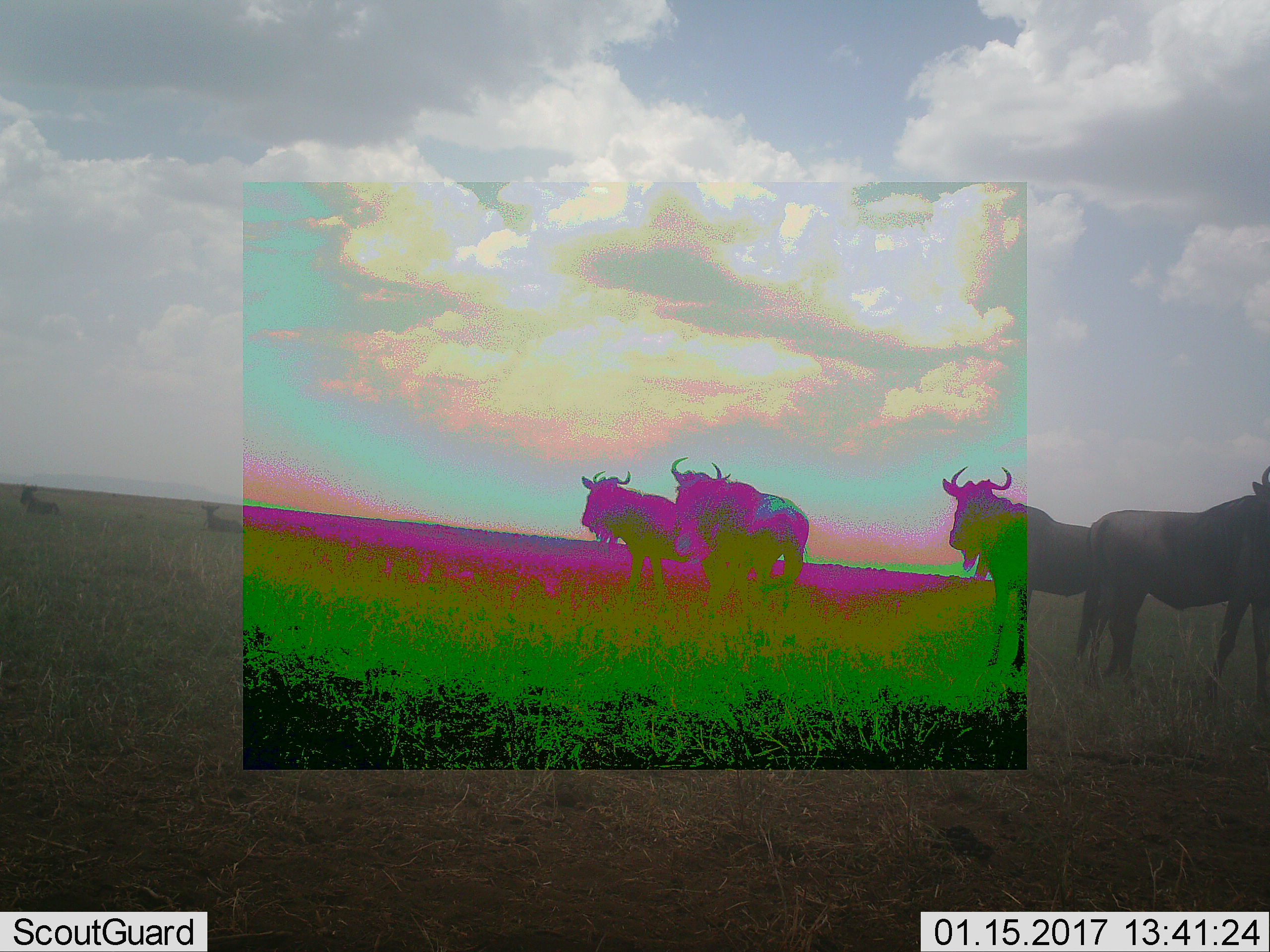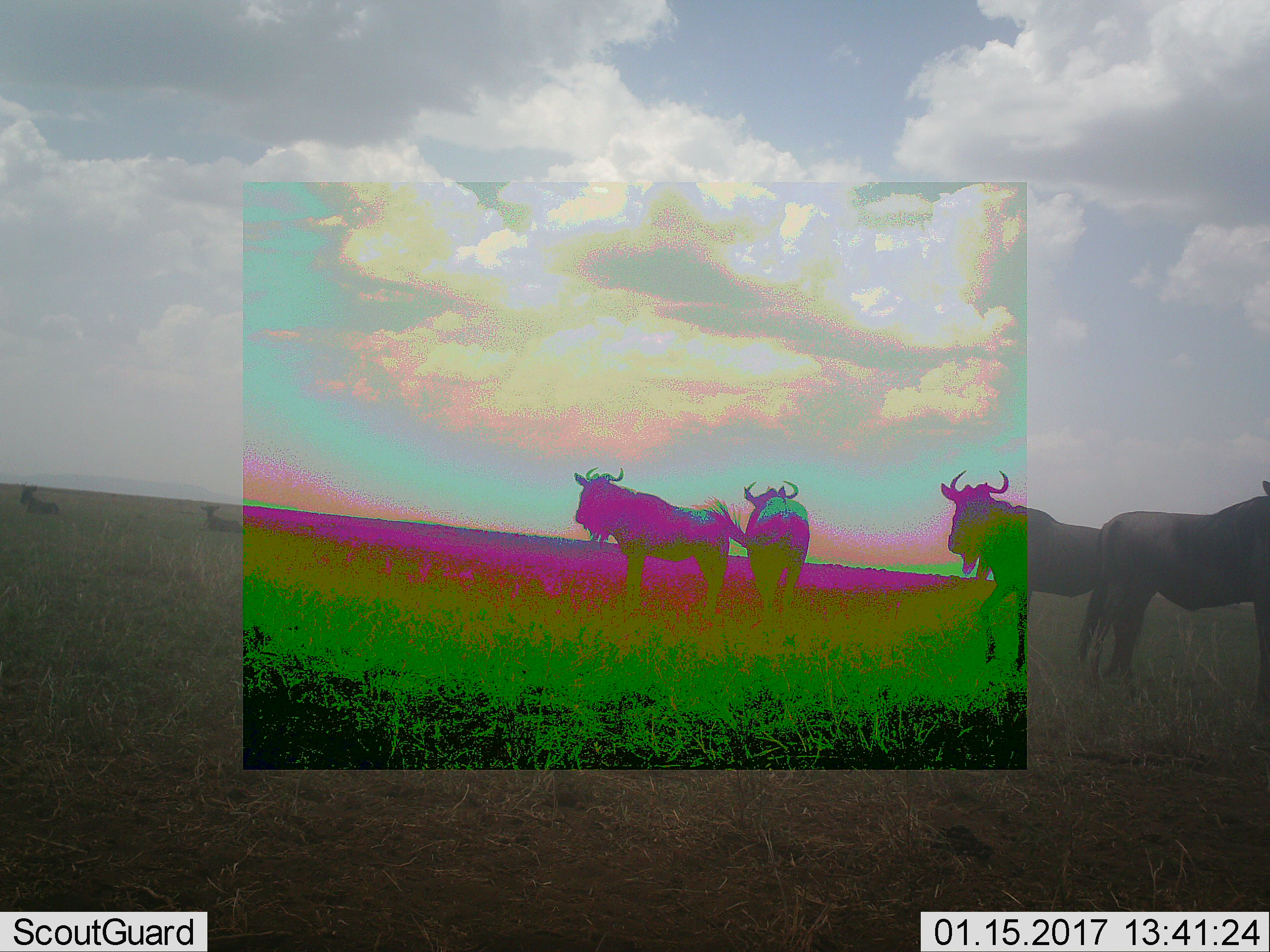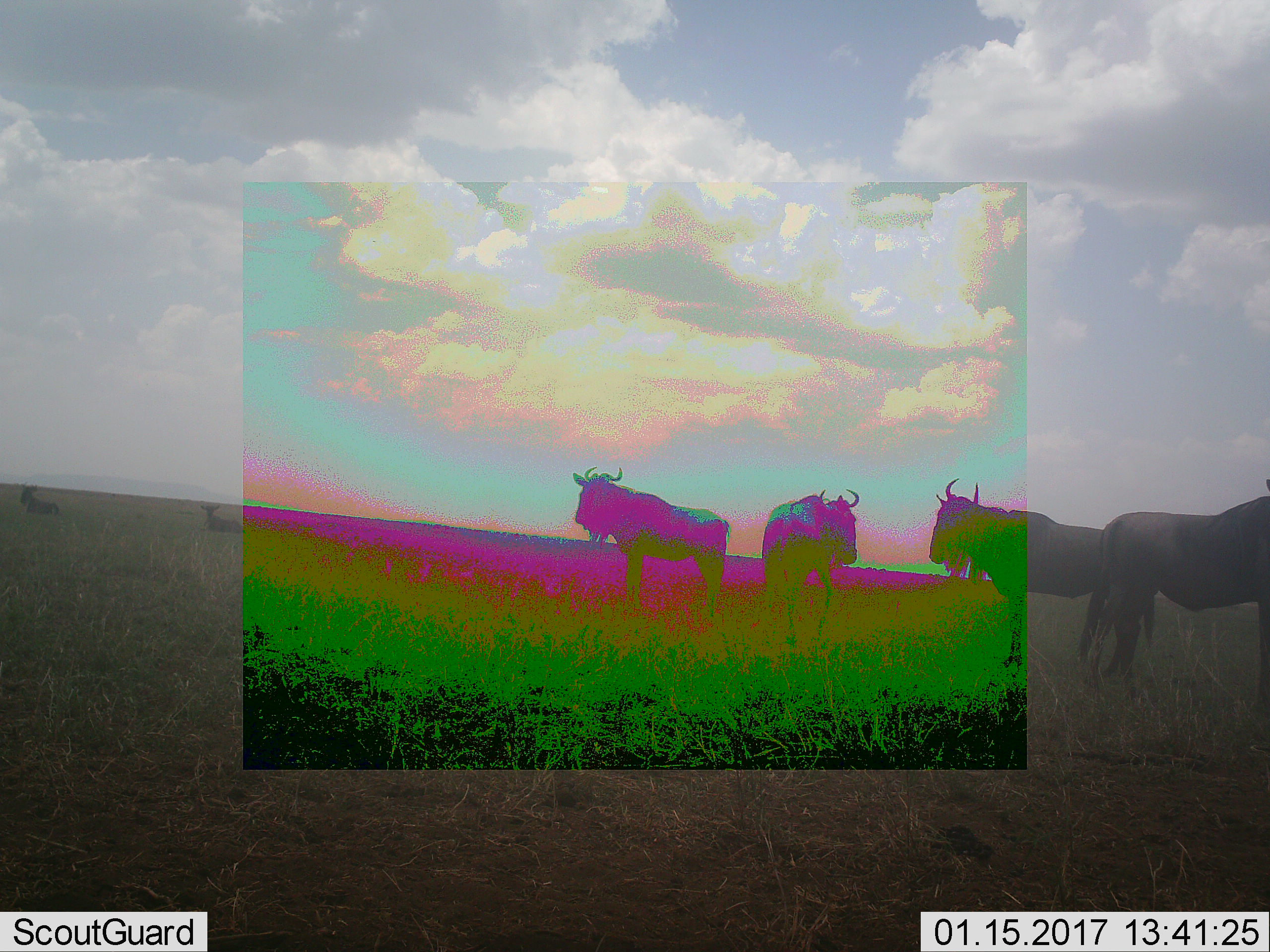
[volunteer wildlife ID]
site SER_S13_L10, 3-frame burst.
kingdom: Animalia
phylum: Chordata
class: Mammalia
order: Artiodactyla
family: Bovidae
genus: Connochaetes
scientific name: Connochaetes taurinus taurinus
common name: blue wildebeest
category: wildebeestblue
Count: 6.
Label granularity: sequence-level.